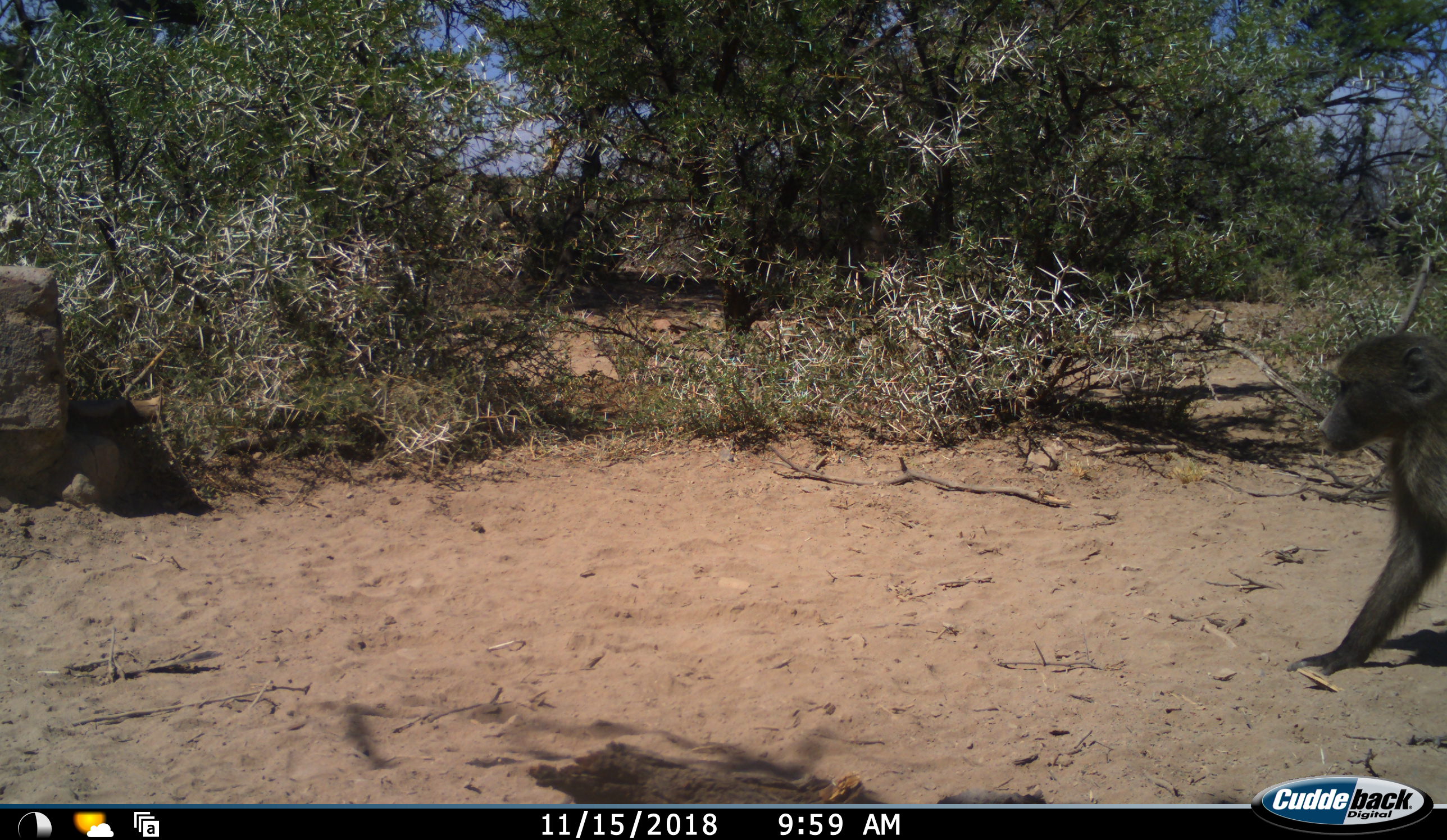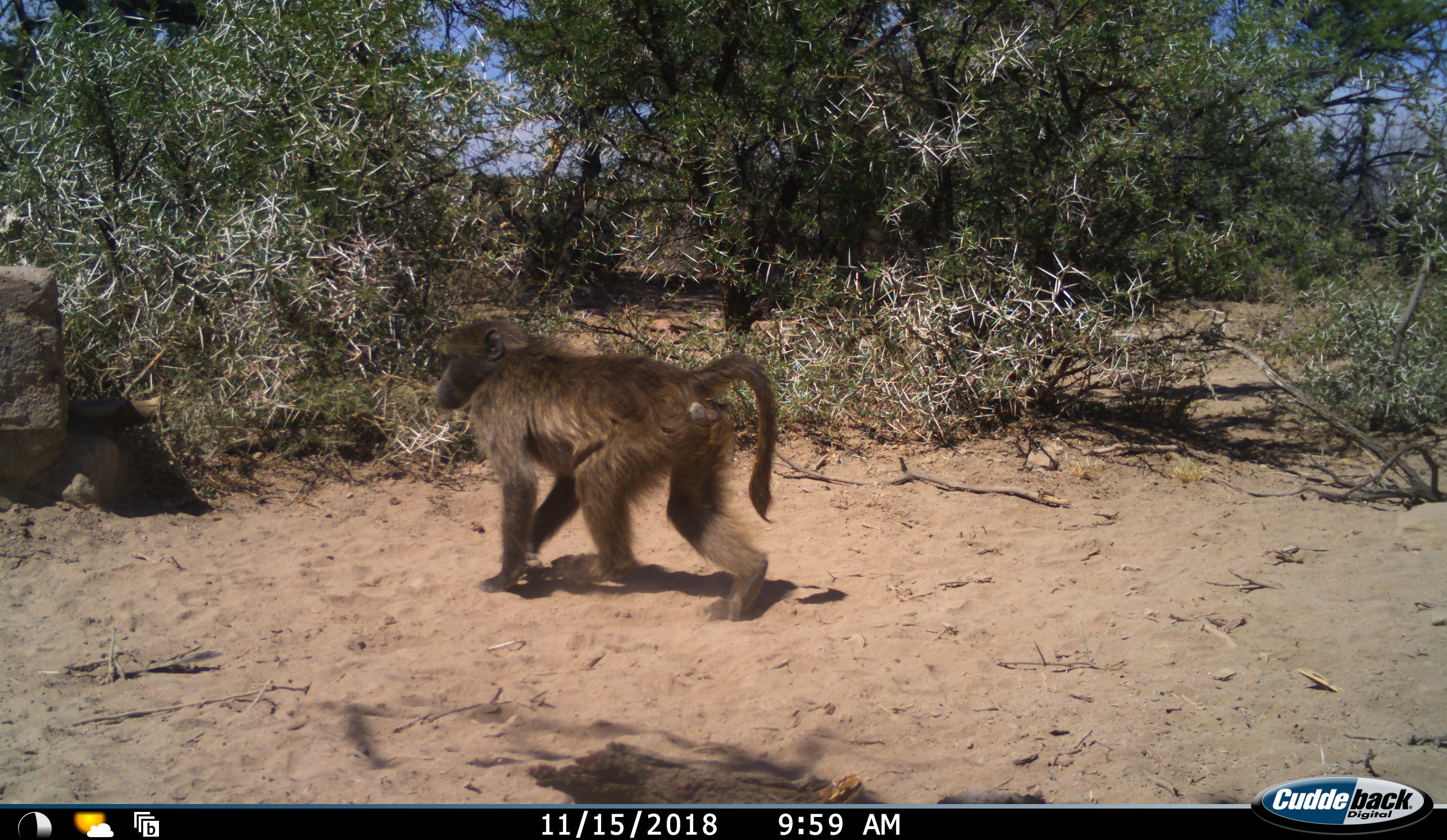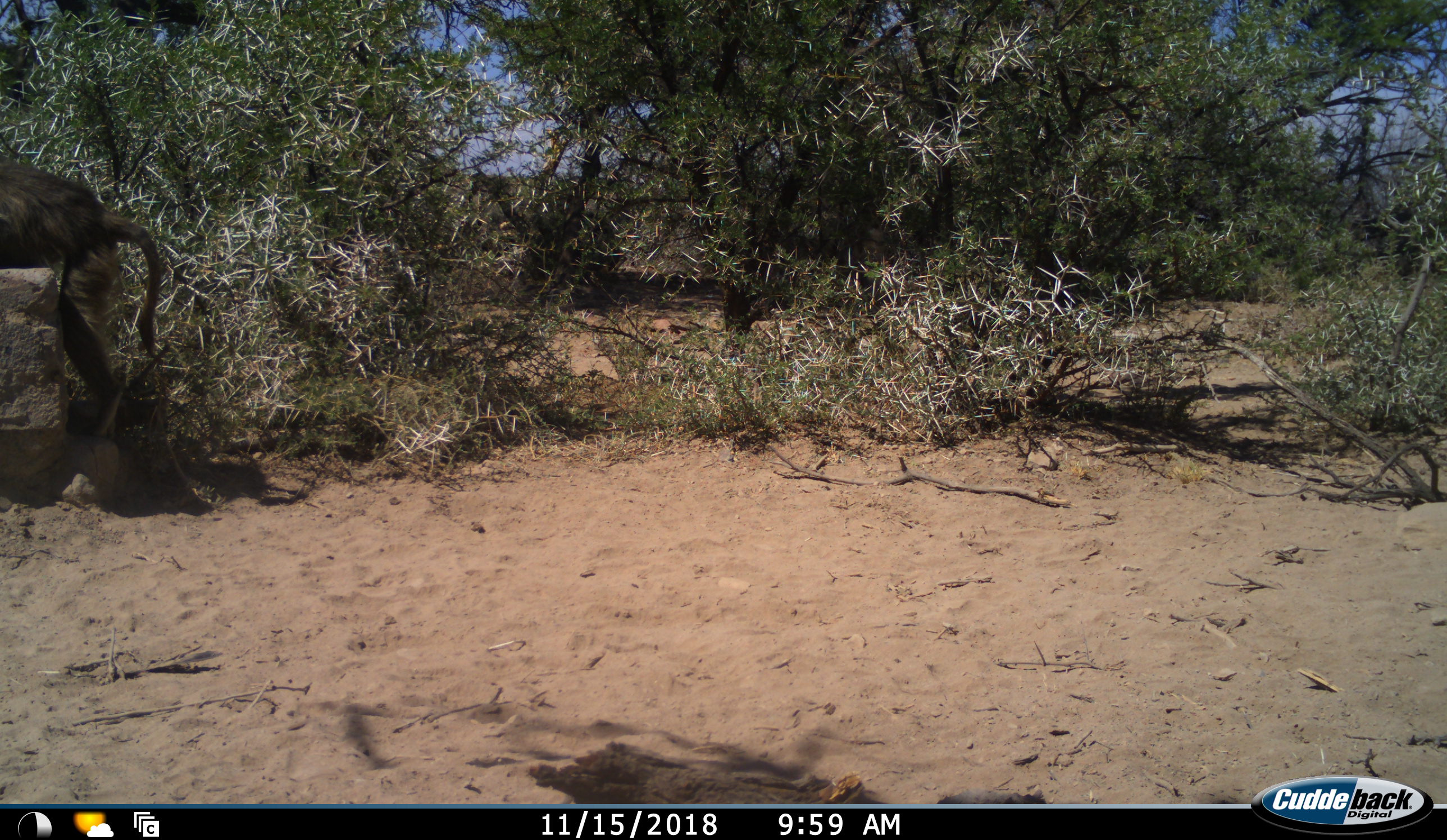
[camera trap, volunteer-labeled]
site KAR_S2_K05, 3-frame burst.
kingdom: Animalia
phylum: Chordata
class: Mammalia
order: Primates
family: Cercopithecidae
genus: Papio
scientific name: Papio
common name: baboon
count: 1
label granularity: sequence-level